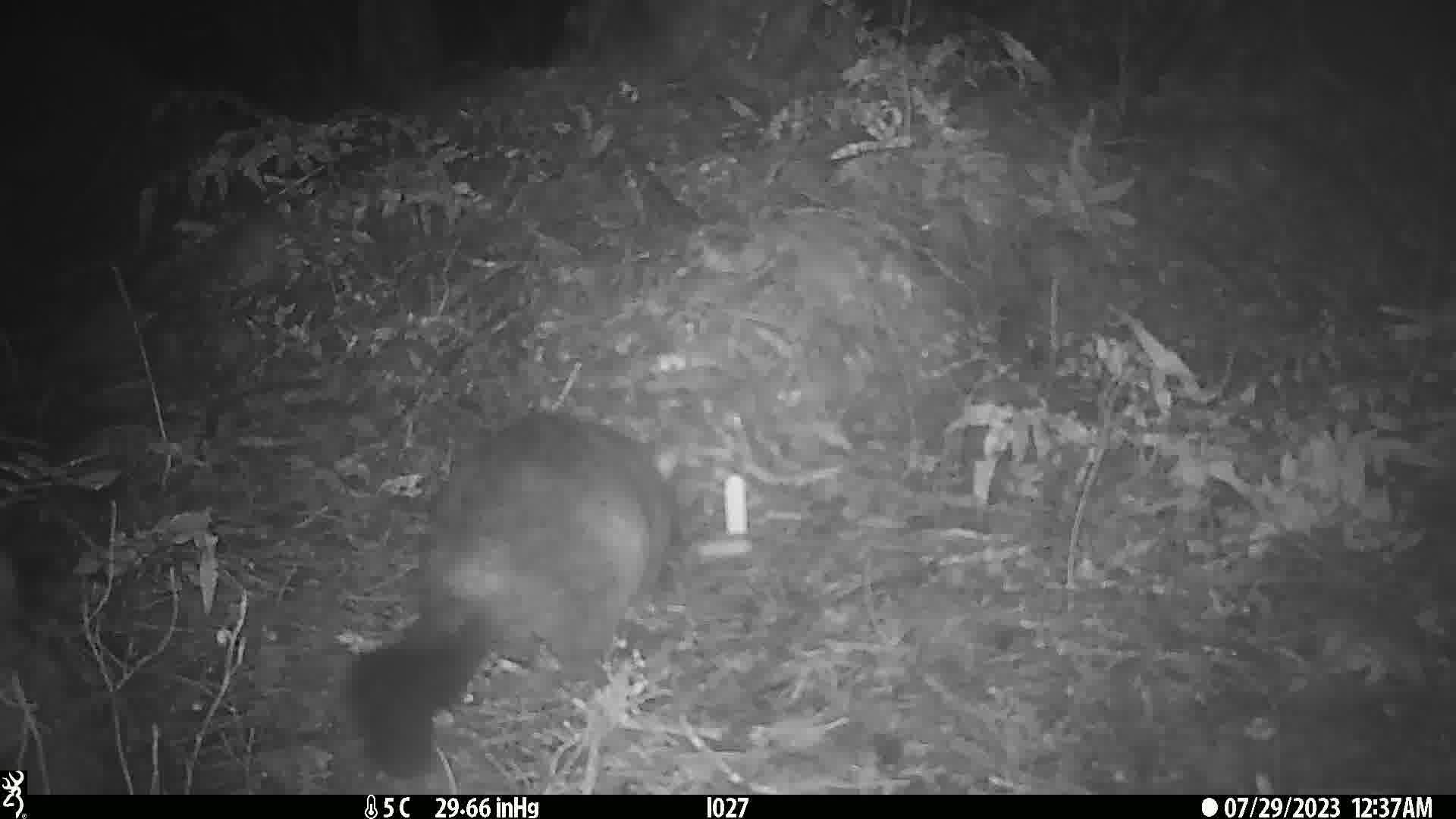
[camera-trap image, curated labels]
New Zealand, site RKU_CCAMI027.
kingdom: Animalia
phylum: Chordata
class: Mammalia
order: Diprotodontia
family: Phalangeridae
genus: Trichosurus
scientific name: Trichosurus vulpecula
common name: common brushtail possum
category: possum